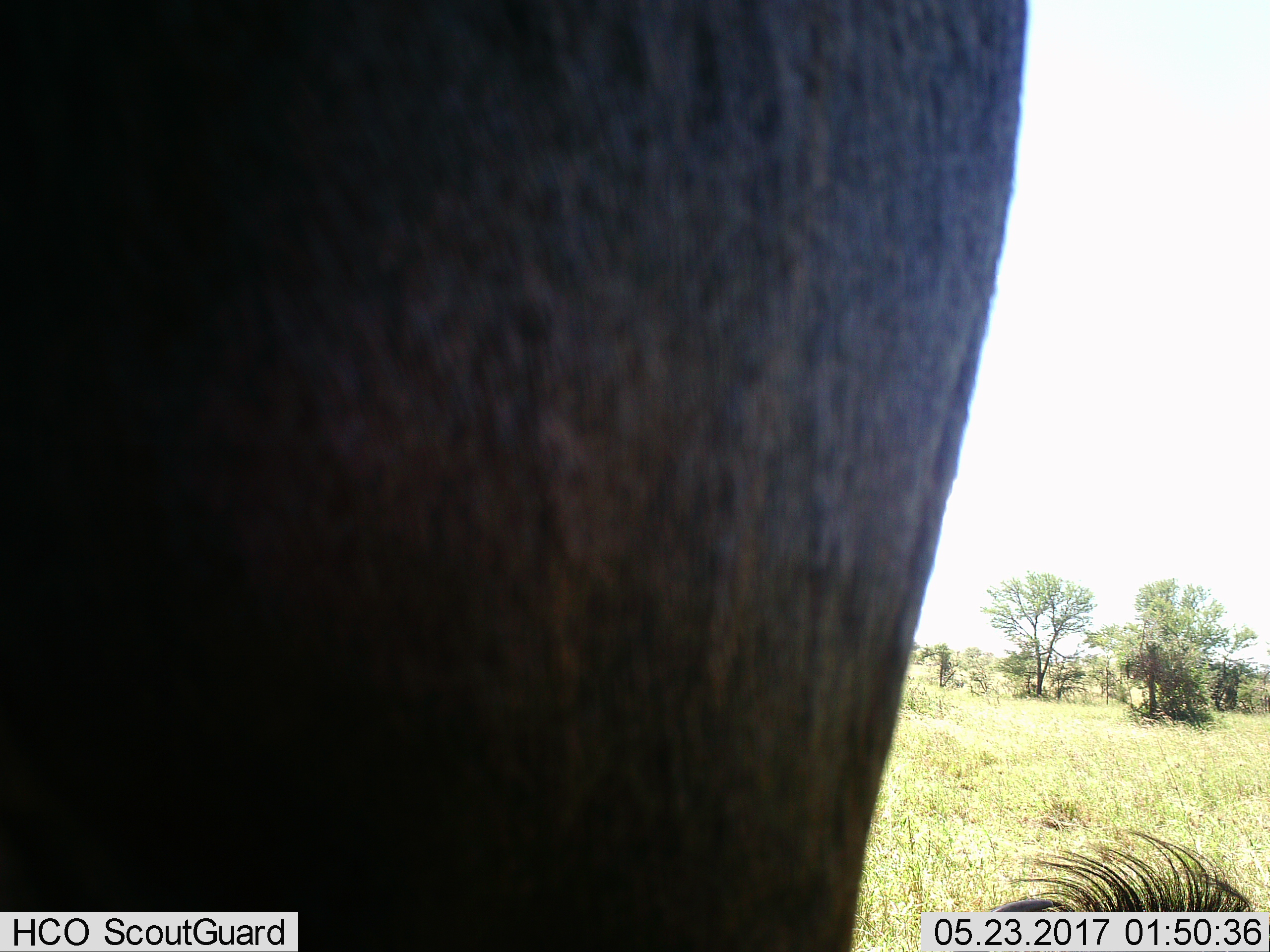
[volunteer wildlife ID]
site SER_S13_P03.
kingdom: Animalia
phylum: Chordata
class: Mammalia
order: Artiodactyla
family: Bovidae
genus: Connochaetes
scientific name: Connochaetes taurinus taurinus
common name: blue wildebeest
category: wildebeestblue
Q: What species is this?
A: Wildebeestblue (blue wildebeest) (Connochaetes taurinus taurinus).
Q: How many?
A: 1.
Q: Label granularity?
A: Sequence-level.